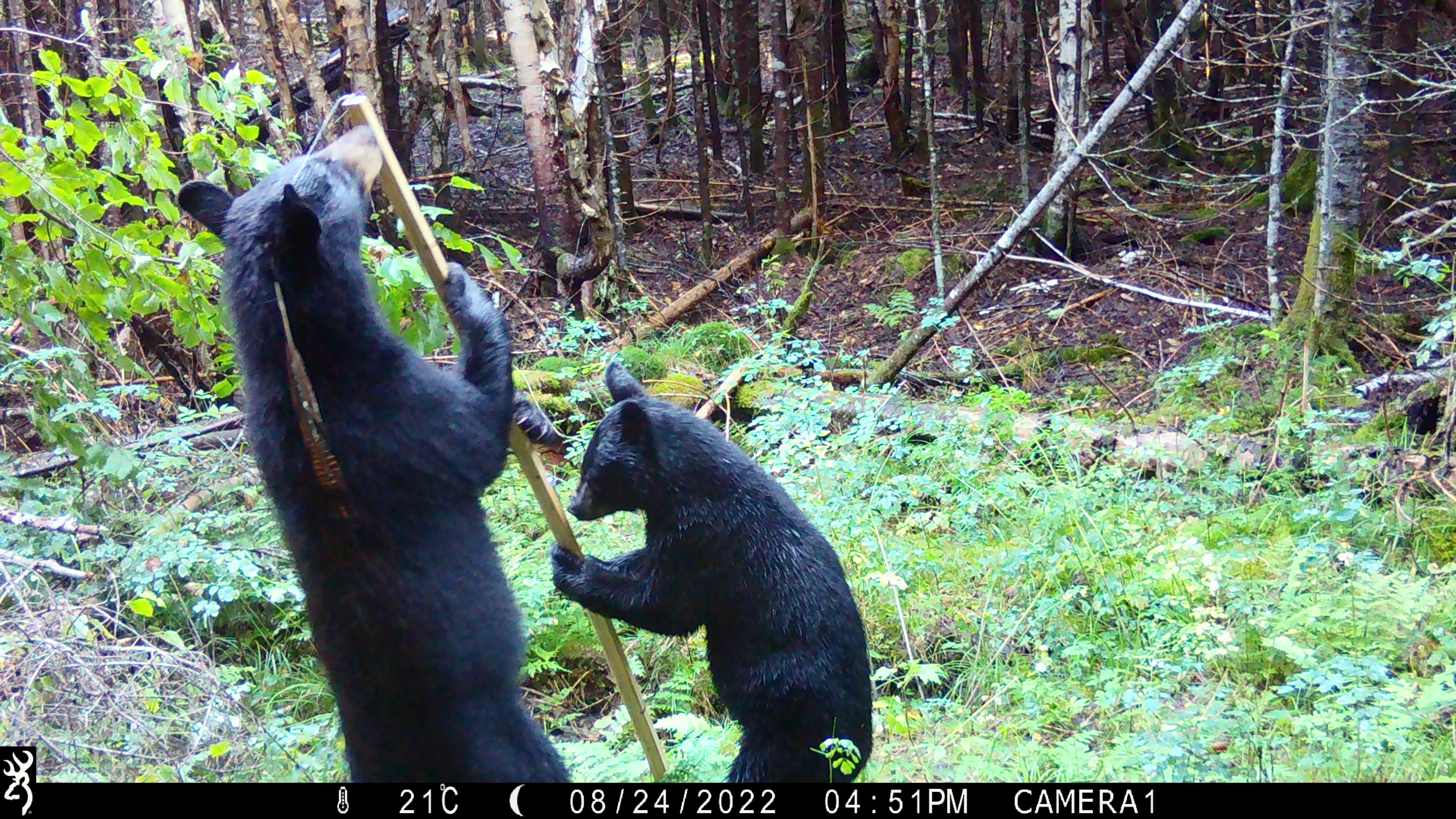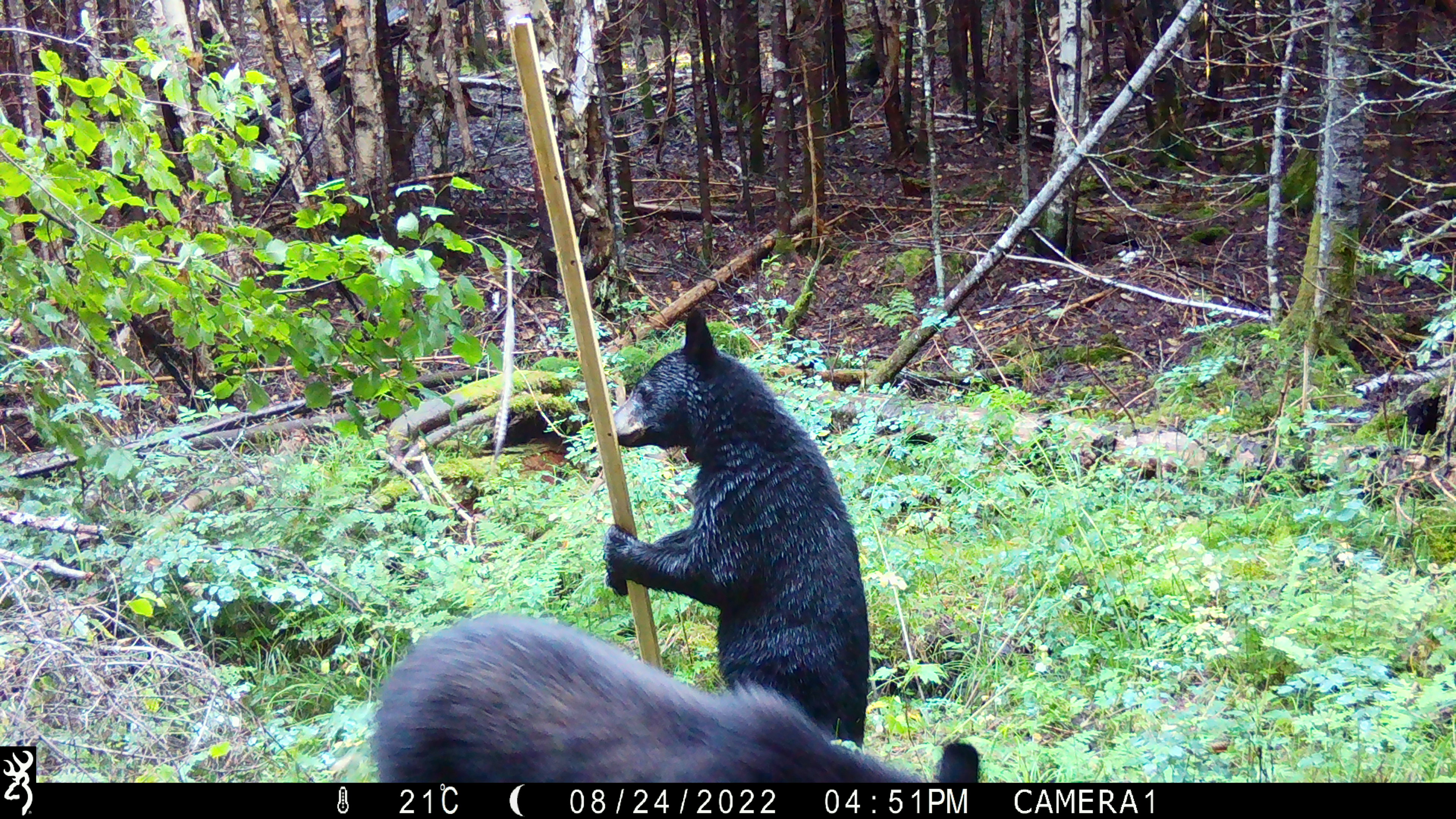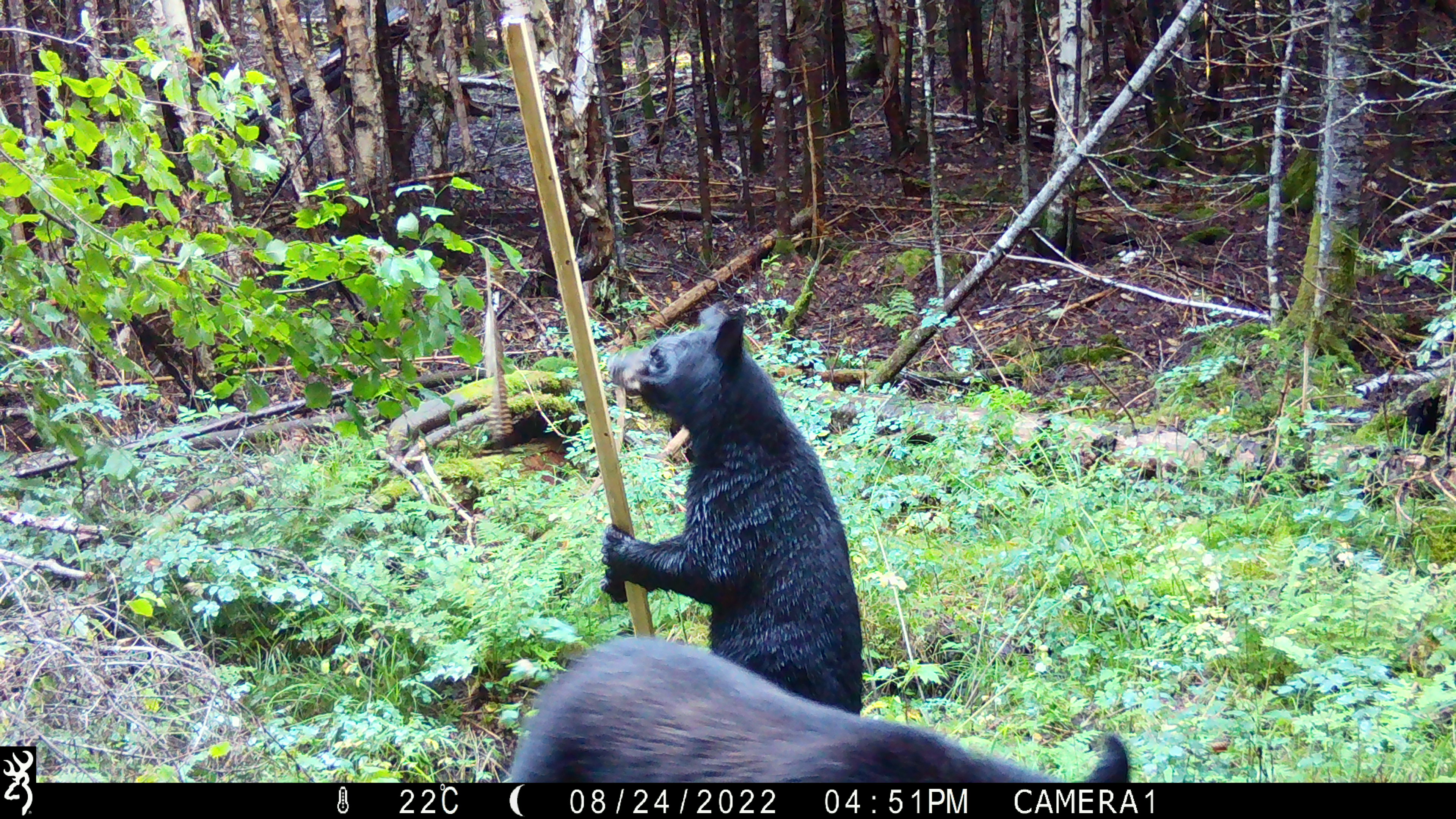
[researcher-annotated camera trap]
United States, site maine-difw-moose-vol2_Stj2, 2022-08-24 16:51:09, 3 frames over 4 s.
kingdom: Animalia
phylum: Chordata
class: Mammalia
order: Carnivora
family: Ursidae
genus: Ursus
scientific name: Ursus americanus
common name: black bear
Black bear (Ursus americanus).